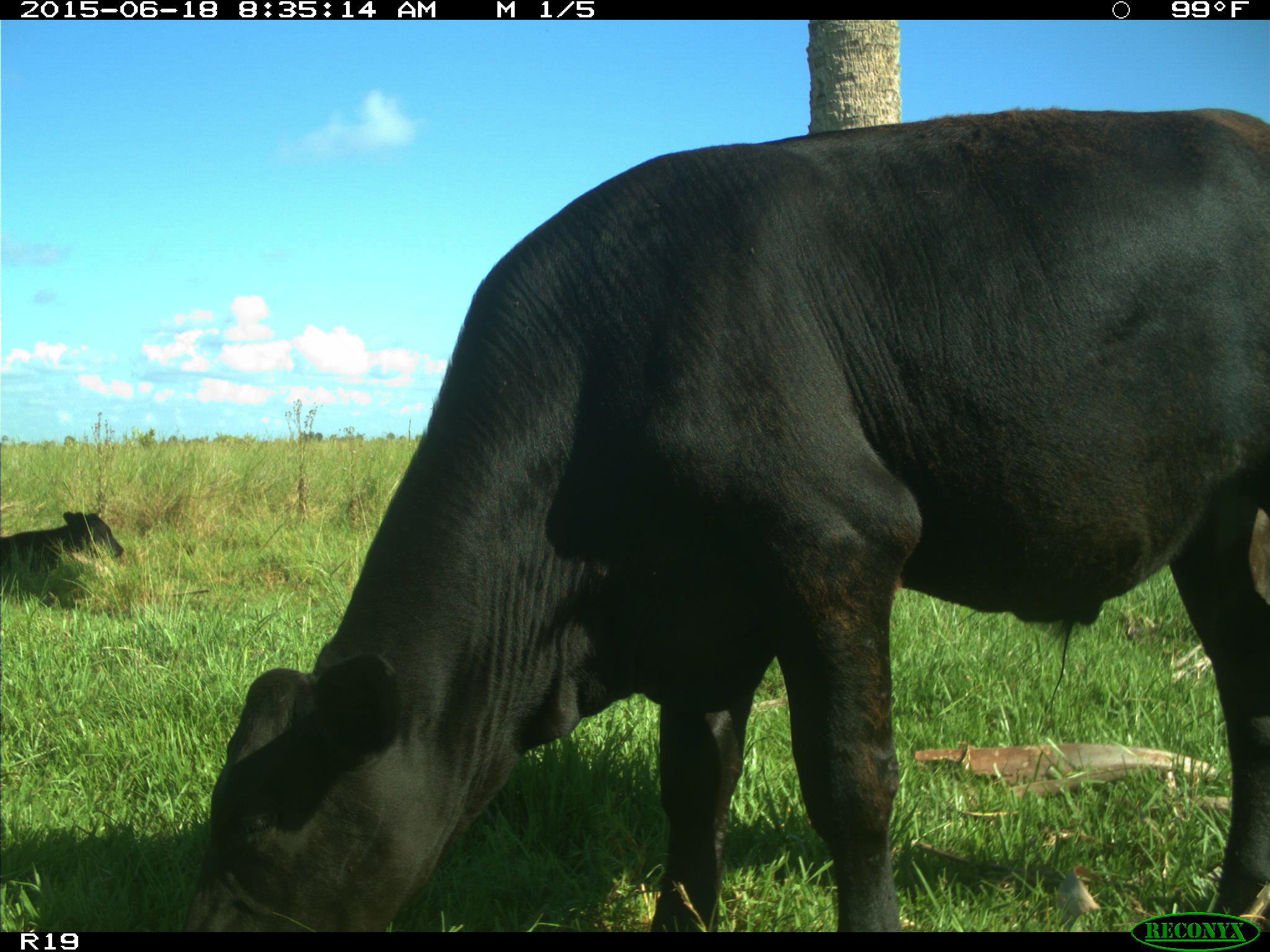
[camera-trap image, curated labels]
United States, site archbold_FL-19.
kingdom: Animalia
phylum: Chordata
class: Mammalia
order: Artiodactyla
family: Bovidae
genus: Bos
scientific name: Bos taurus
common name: domestic cow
Bos taurus (domestic cow).